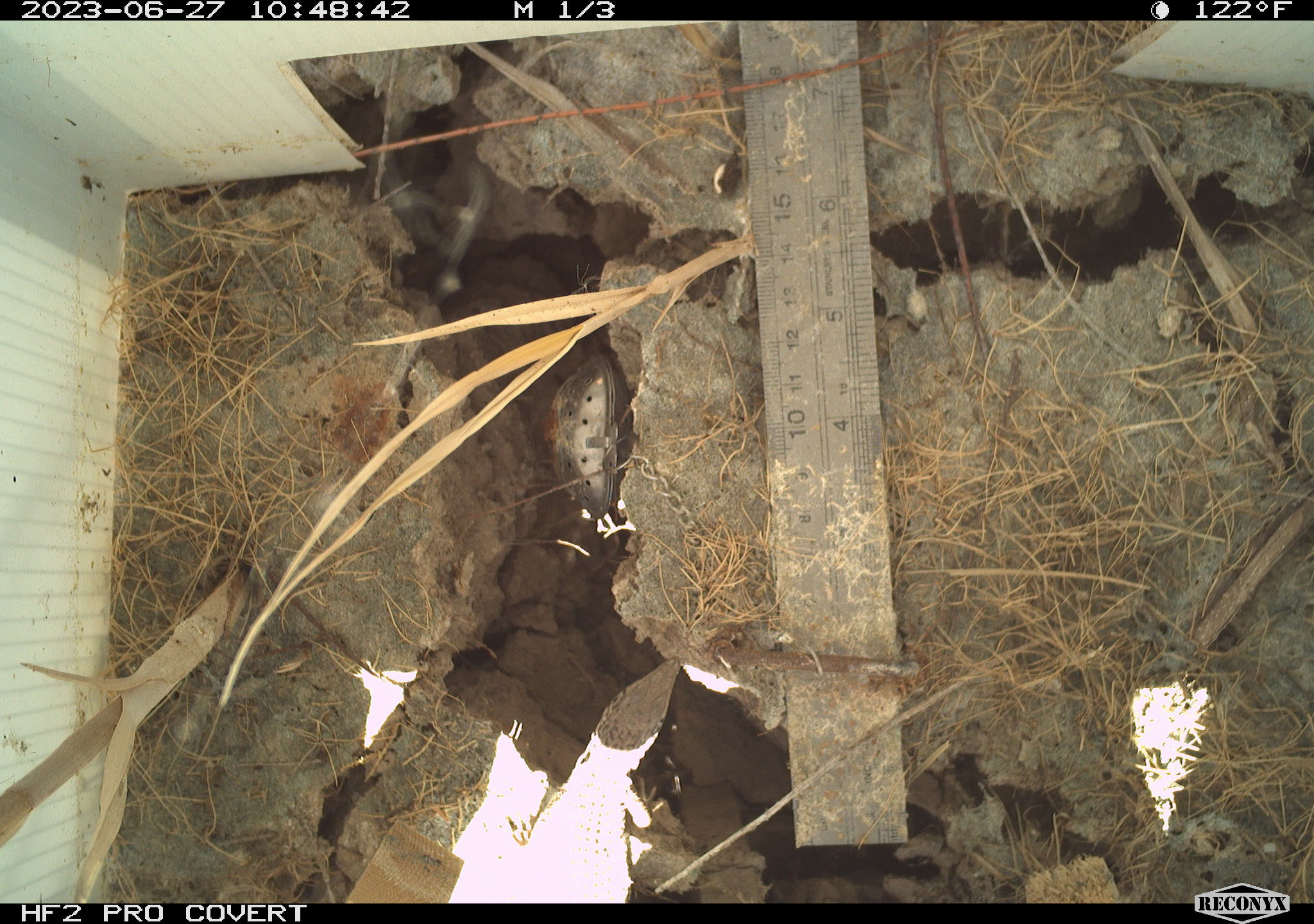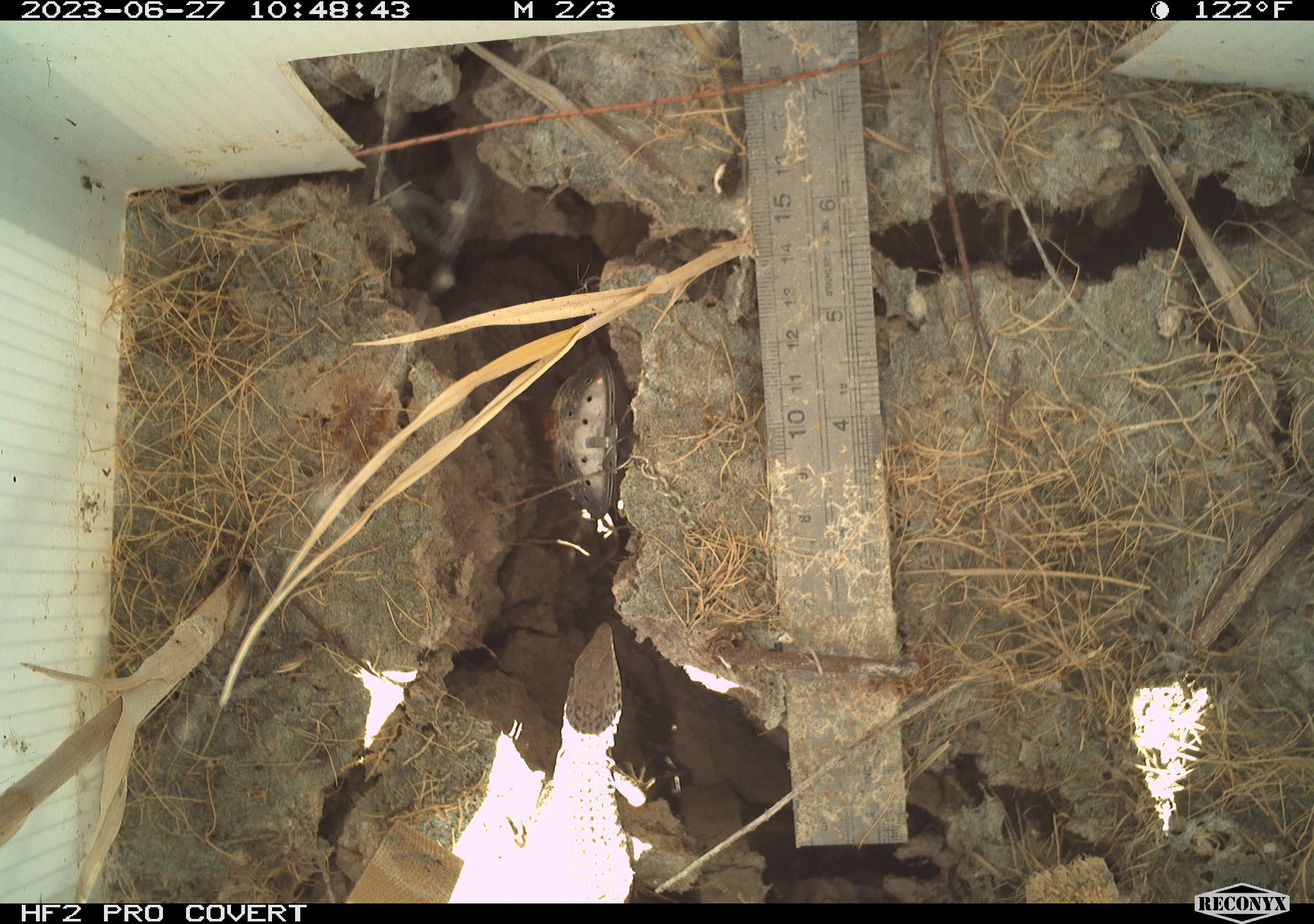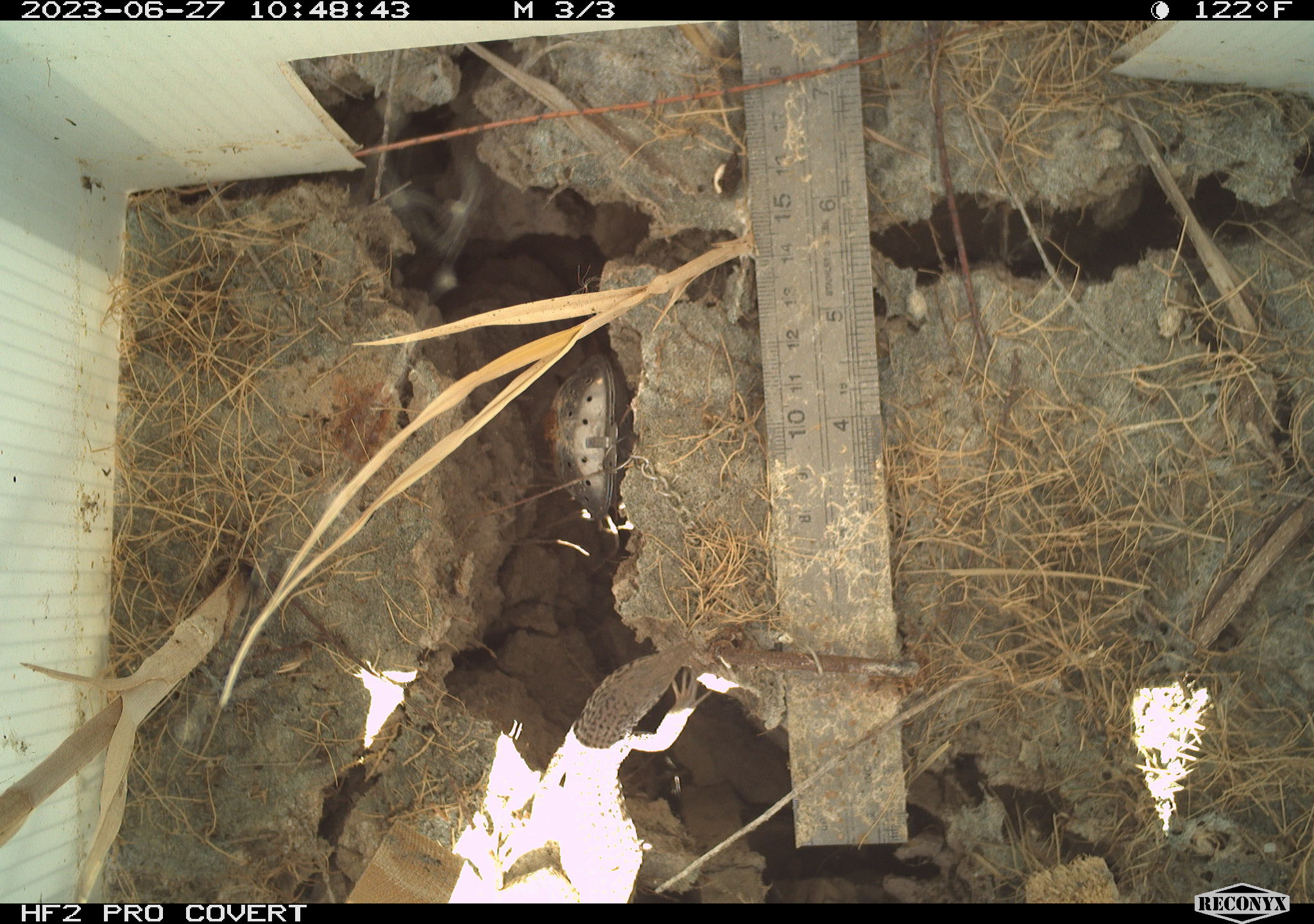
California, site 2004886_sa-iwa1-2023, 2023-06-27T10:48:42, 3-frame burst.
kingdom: Animalia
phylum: Chordata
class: Reptilia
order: Squamata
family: Teiidae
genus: Aspidoscelis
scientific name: Aspidoscelis tigris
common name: western whiptail